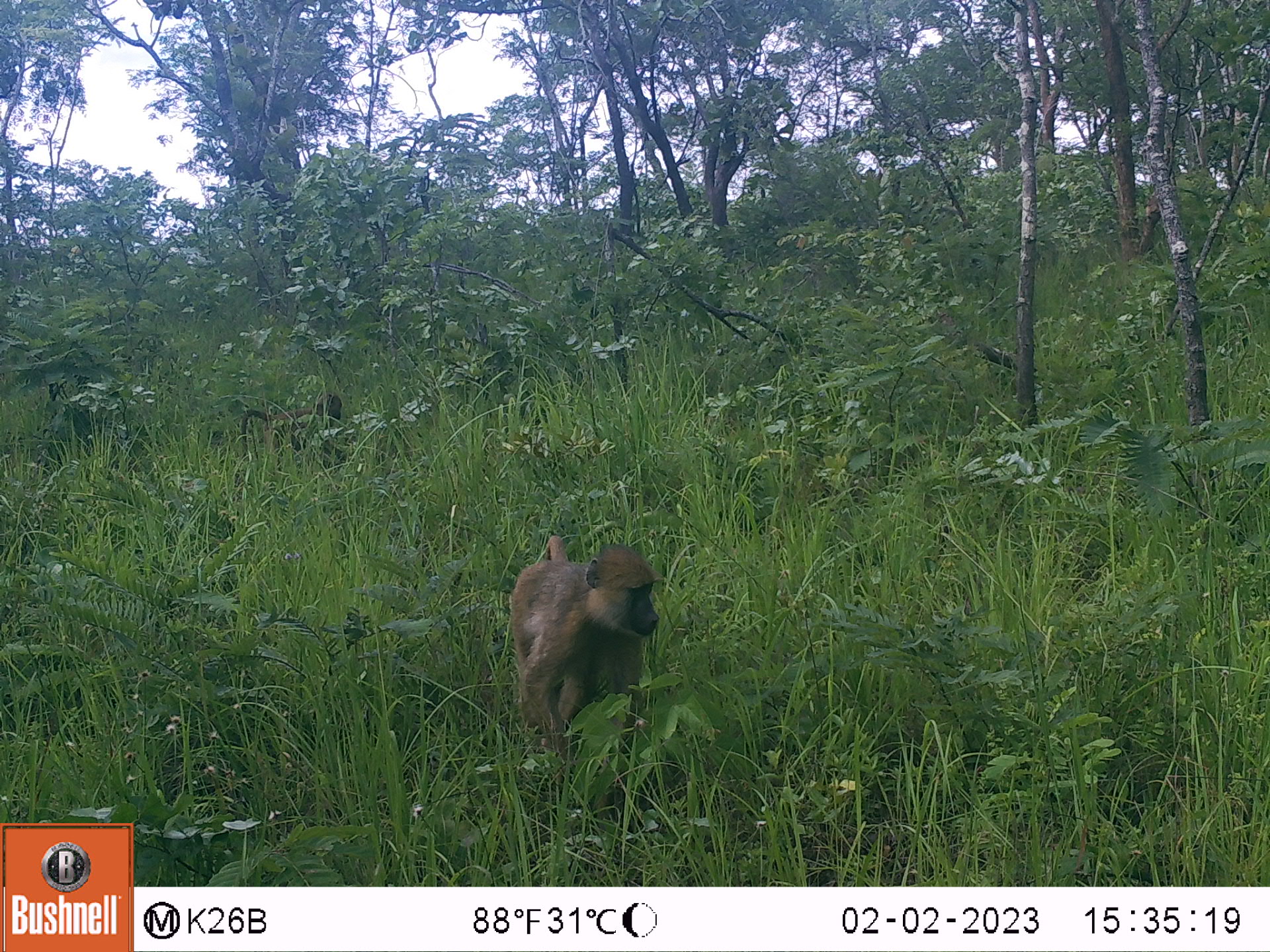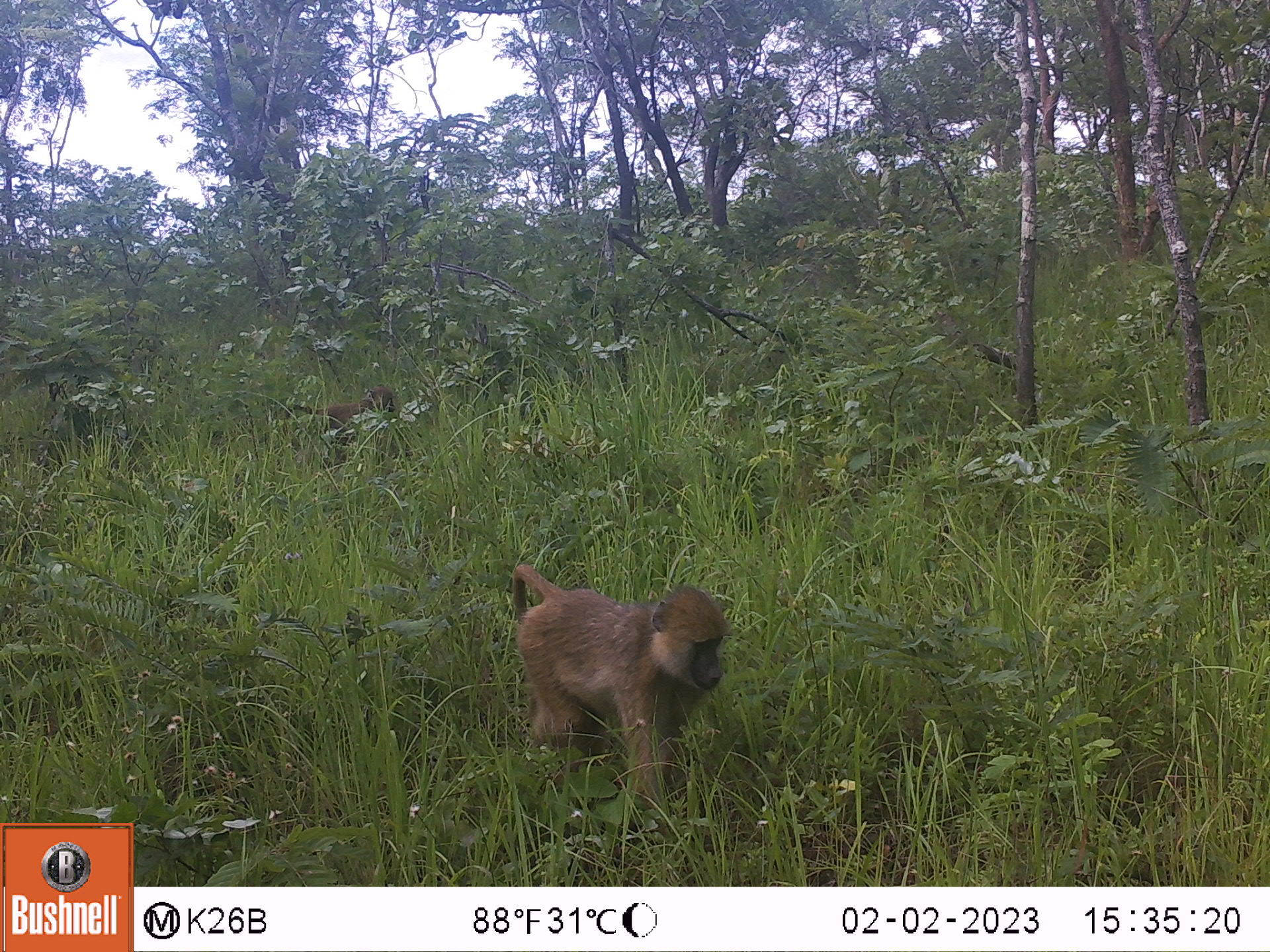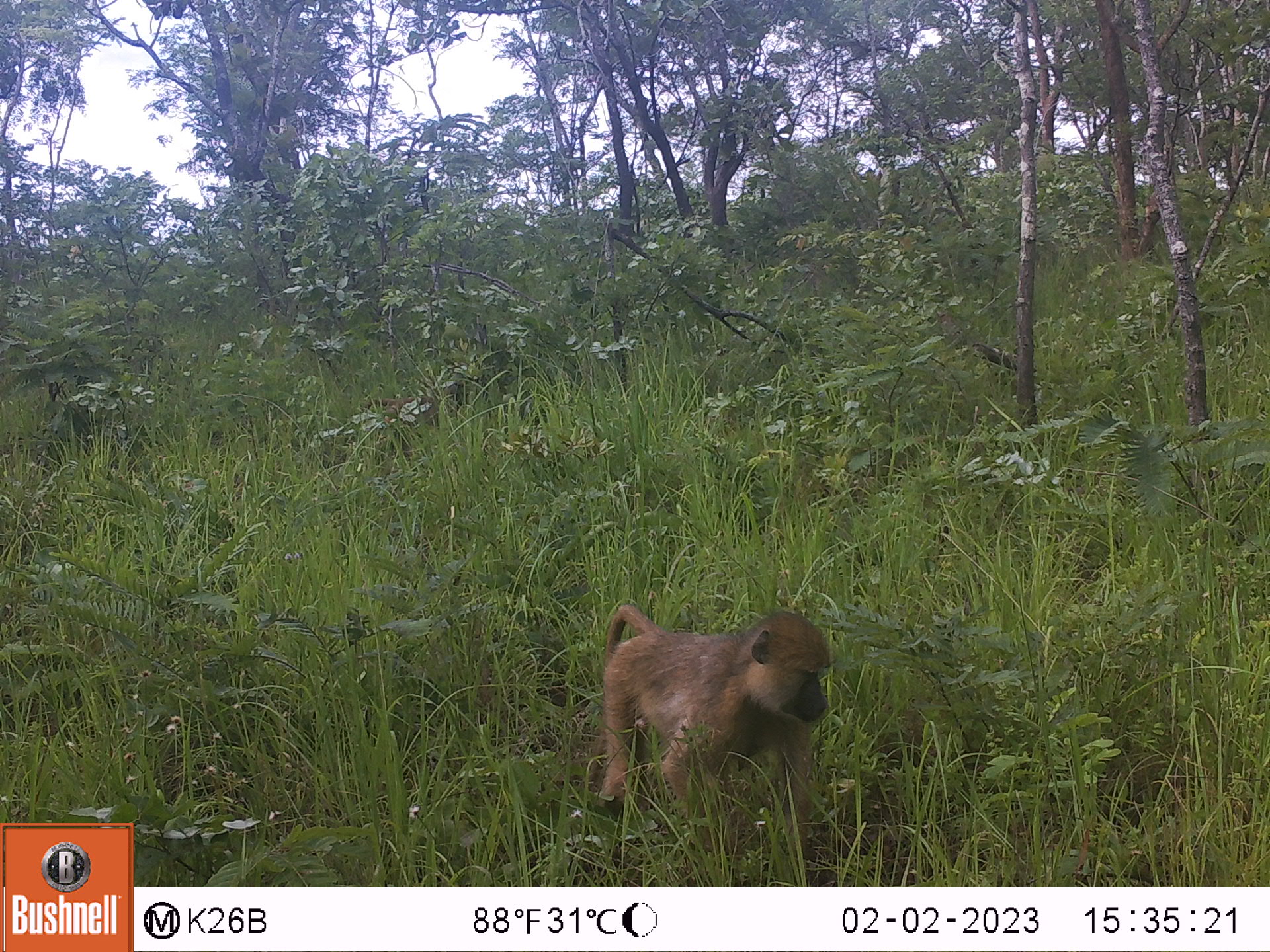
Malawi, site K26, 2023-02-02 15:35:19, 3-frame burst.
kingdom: Animalia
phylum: Chordata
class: Mammalia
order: Primates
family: Cercopithecidae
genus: Papio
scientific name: Papio cynocephalus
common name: yellow baboon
Yellow baboon (Papio cynocephalus), count 2.